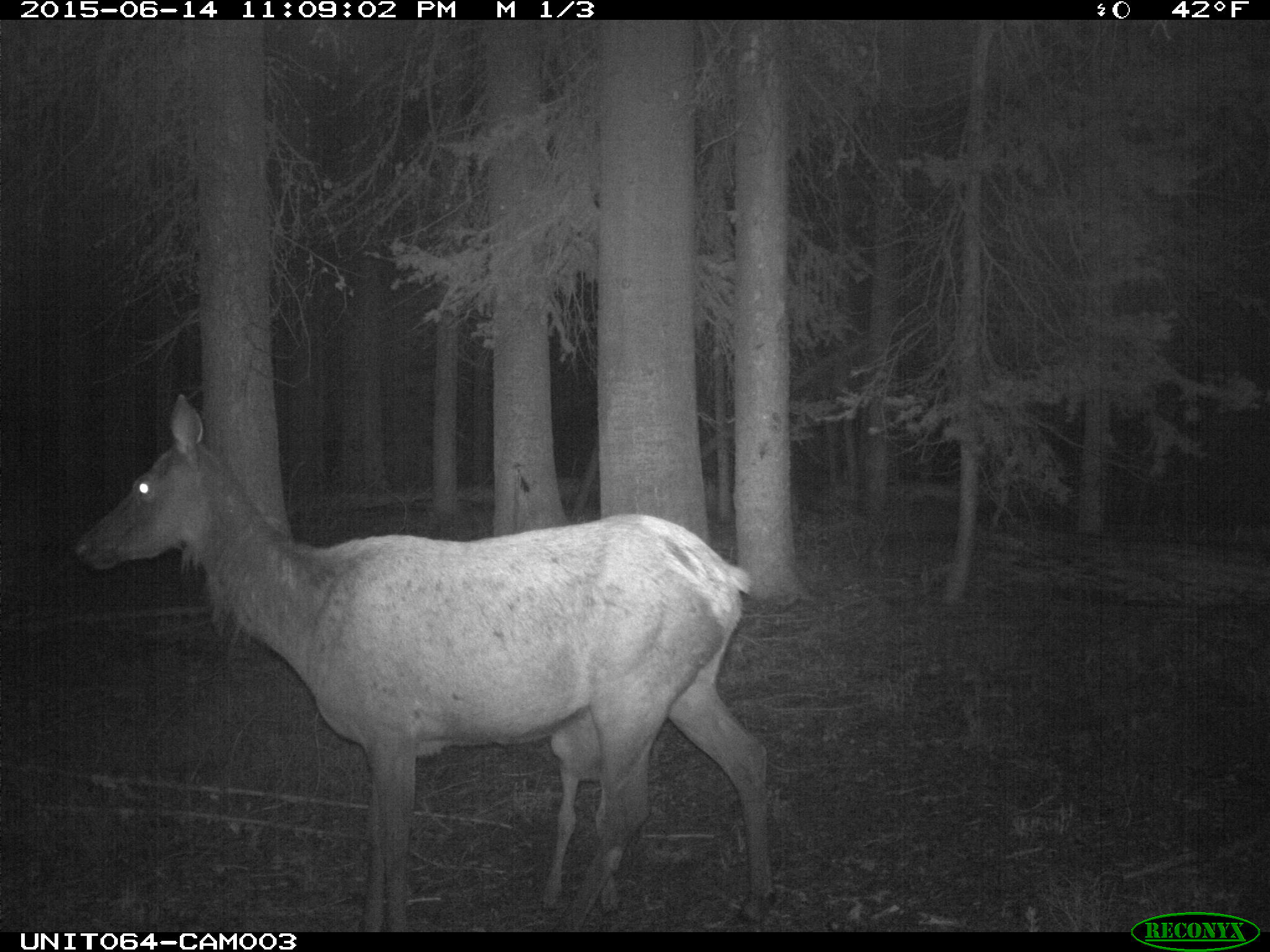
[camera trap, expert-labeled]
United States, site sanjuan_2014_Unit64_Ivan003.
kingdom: Animalia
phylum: Chordata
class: Mammalia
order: Artiodactyla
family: Cervidae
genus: Cervus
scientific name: Cervus elaphus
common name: red deer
Cervus elaphus (red deer).